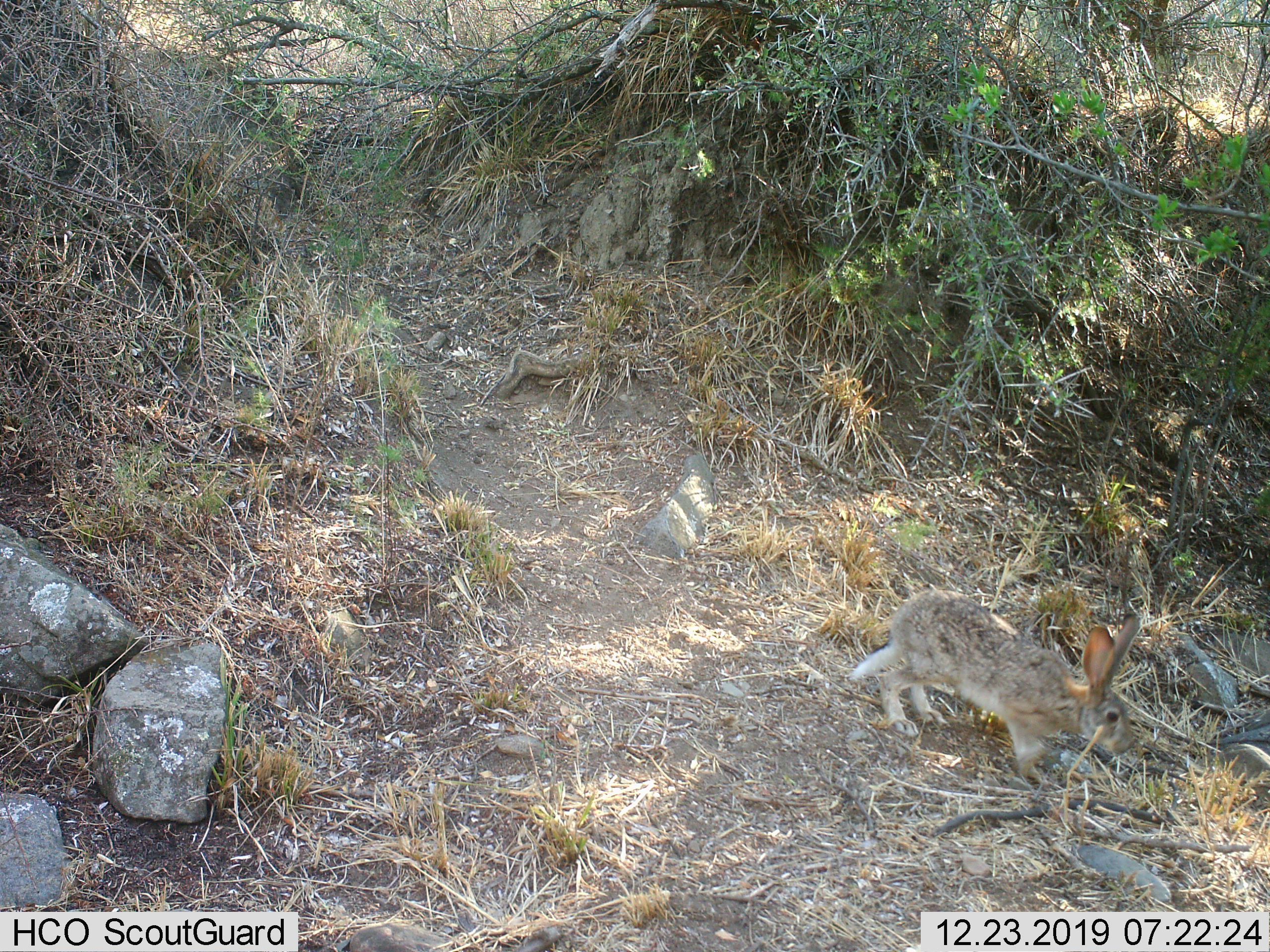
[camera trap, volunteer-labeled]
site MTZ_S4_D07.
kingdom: Animalia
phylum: Chordata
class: Mammalia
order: Lagomorpha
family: Leporidae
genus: Lepus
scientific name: Lepus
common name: hare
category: hareunknown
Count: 1.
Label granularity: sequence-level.